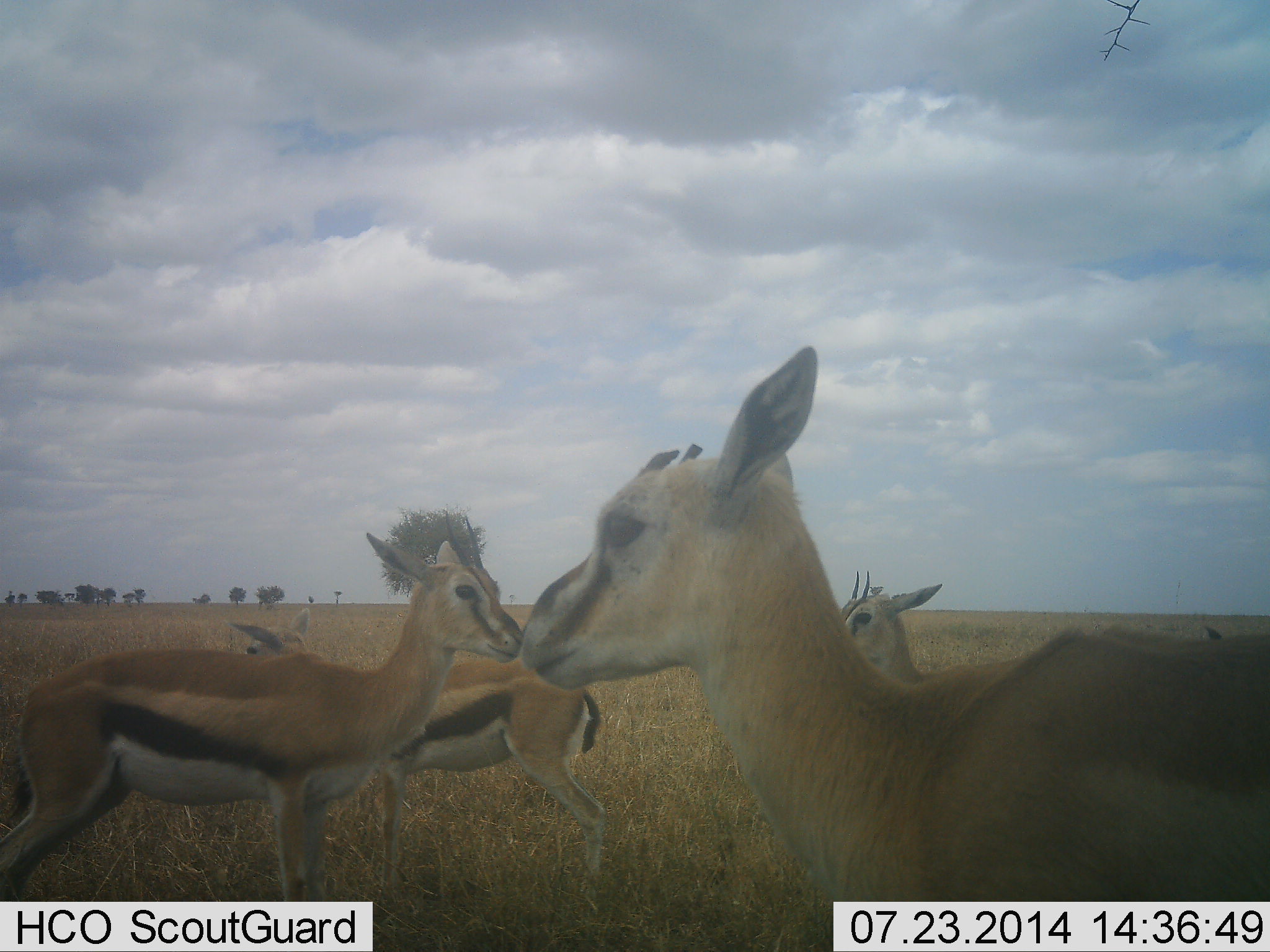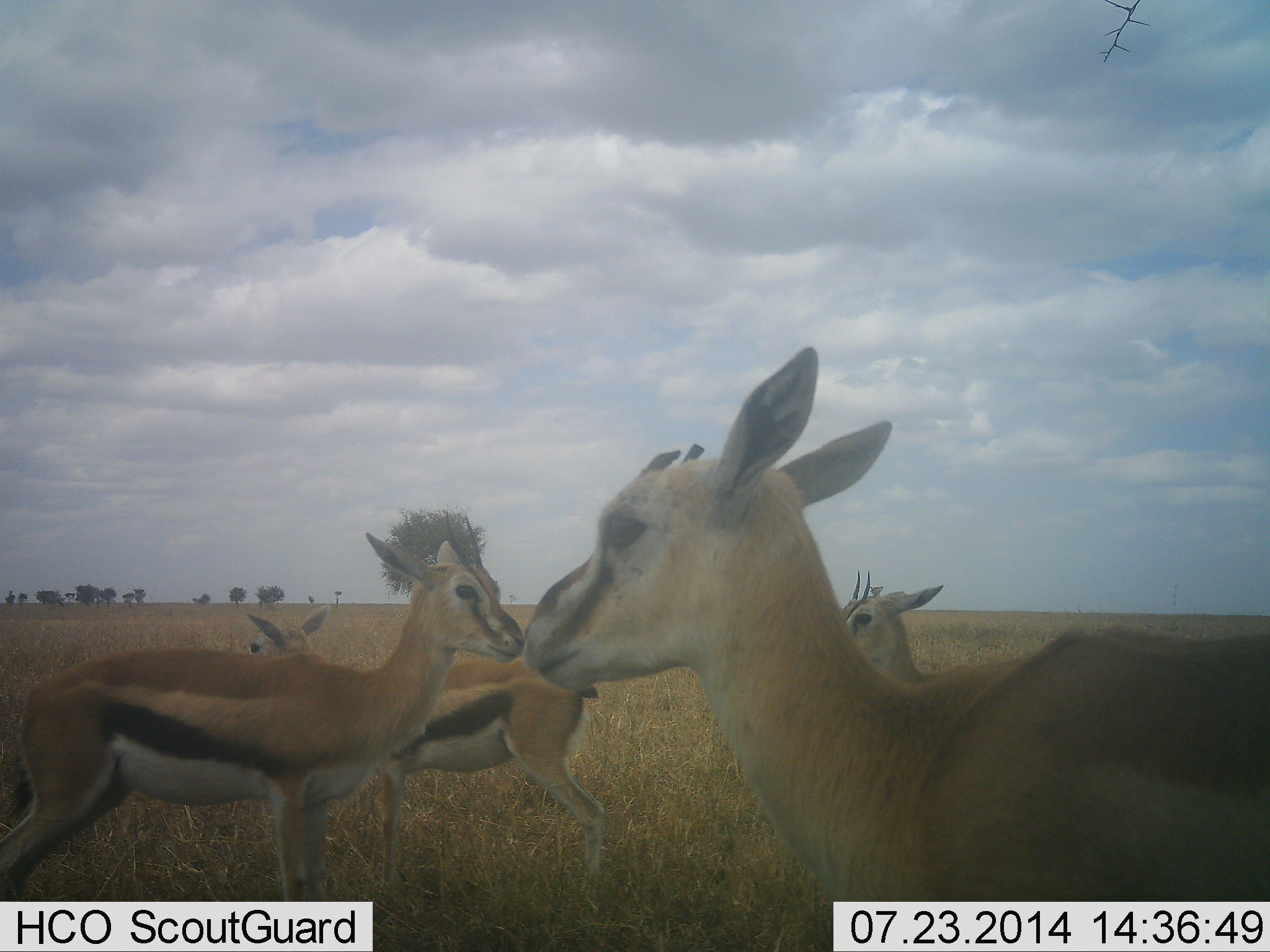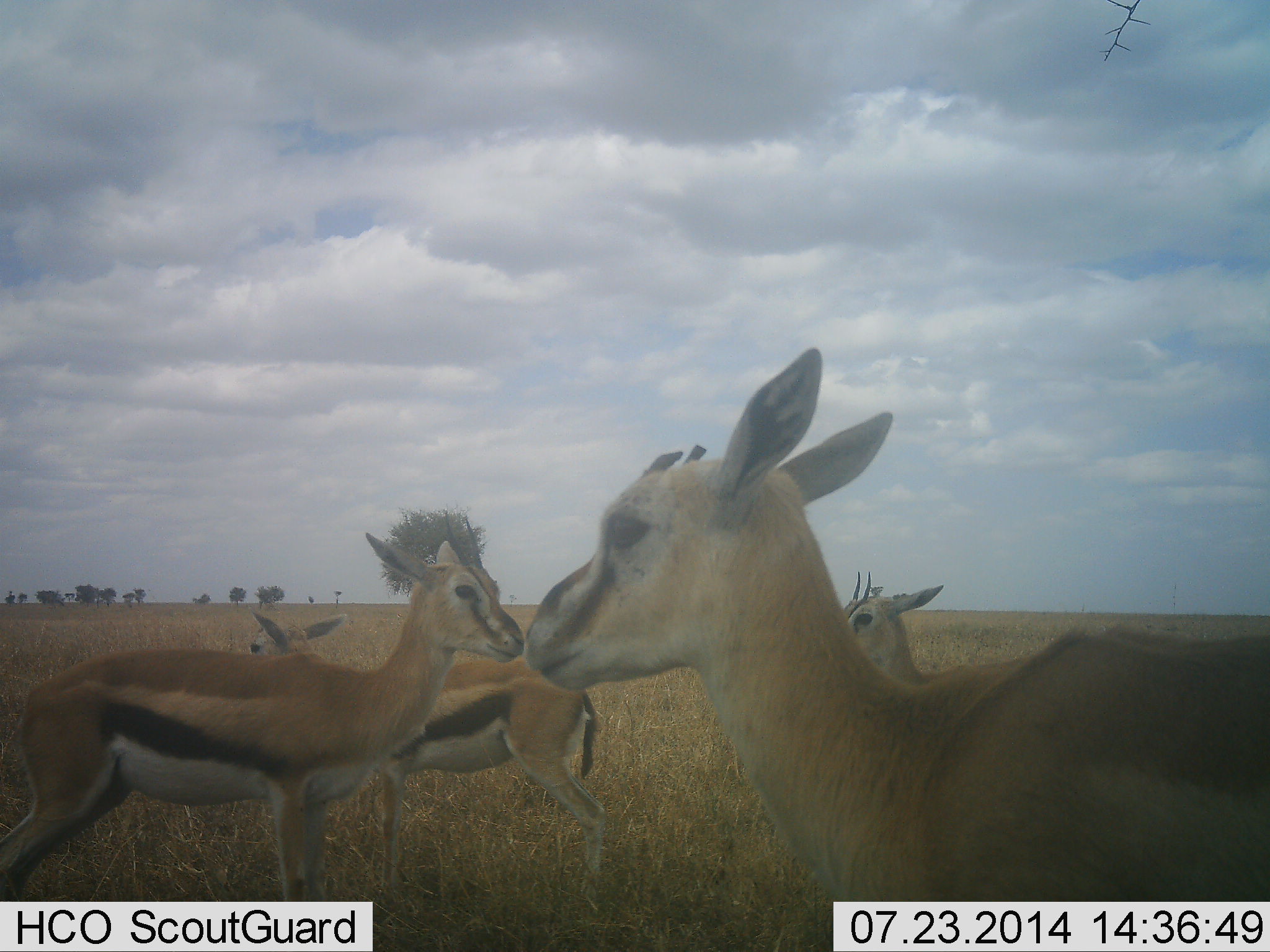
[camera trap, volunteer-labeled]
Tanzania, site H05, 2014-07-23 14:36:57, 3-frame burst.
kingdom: Animalia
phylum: Chordata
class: Mammalia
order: Artiodactyla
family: Bovidae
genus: Eudorcas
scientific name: Eudorcas thomsonii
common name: thomson's gazelle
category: gazellethomsons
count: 4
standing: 100%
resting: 0%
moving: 0%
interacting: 0%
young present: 20%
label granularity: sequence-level